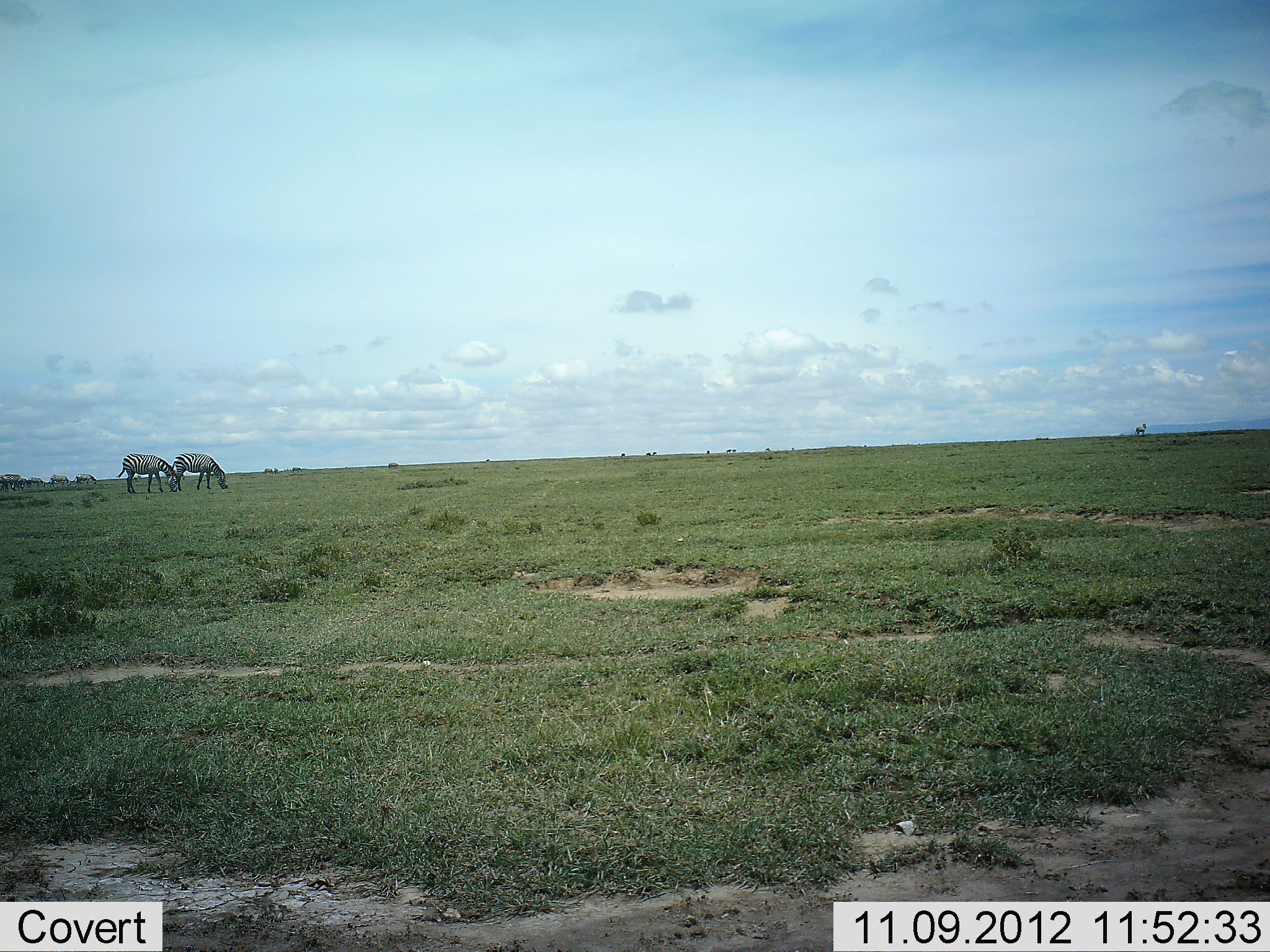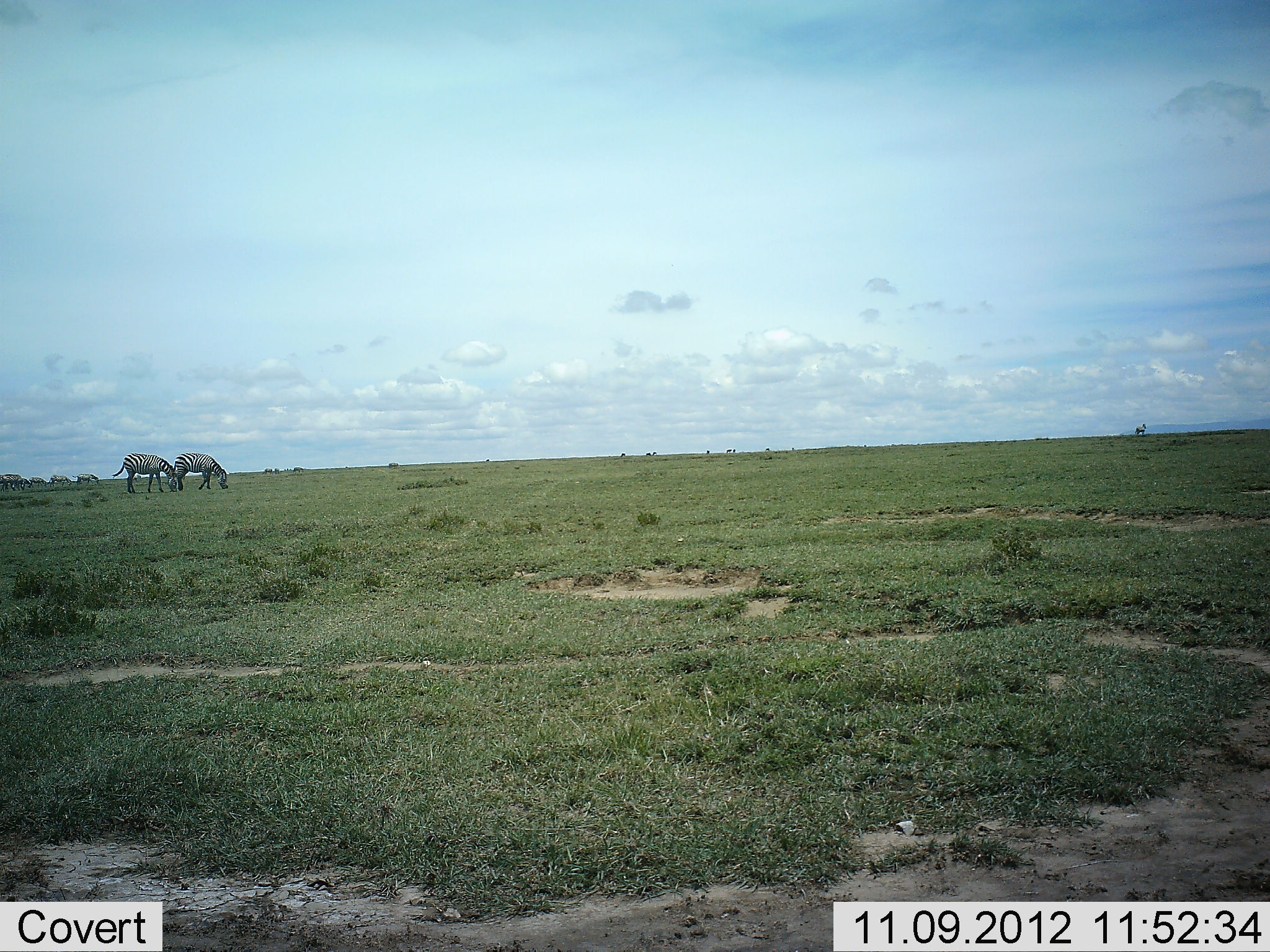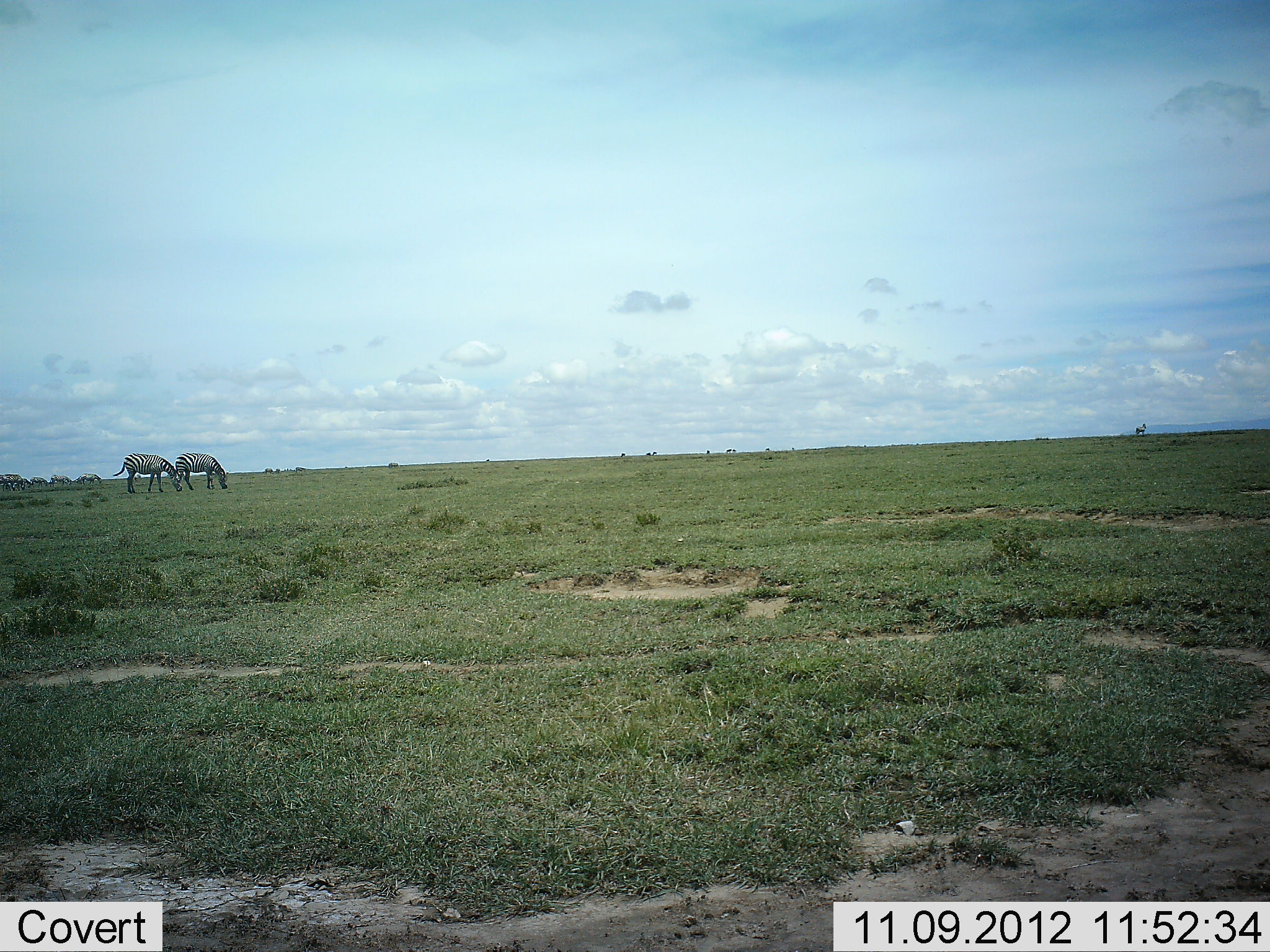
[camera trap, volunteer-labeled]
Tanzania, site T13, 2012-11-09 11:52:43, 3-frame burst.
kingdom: Animalia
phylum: Chordata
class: Mammalia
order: Perissodactyla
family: Equidae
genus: Equus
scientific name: Equus quagga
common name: plains zebra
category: zebra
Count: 6.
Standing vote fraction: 27%.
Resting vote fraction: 0%.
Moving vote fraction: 18%.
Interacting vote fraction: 0%.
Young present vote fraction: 0%.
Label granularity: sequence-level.